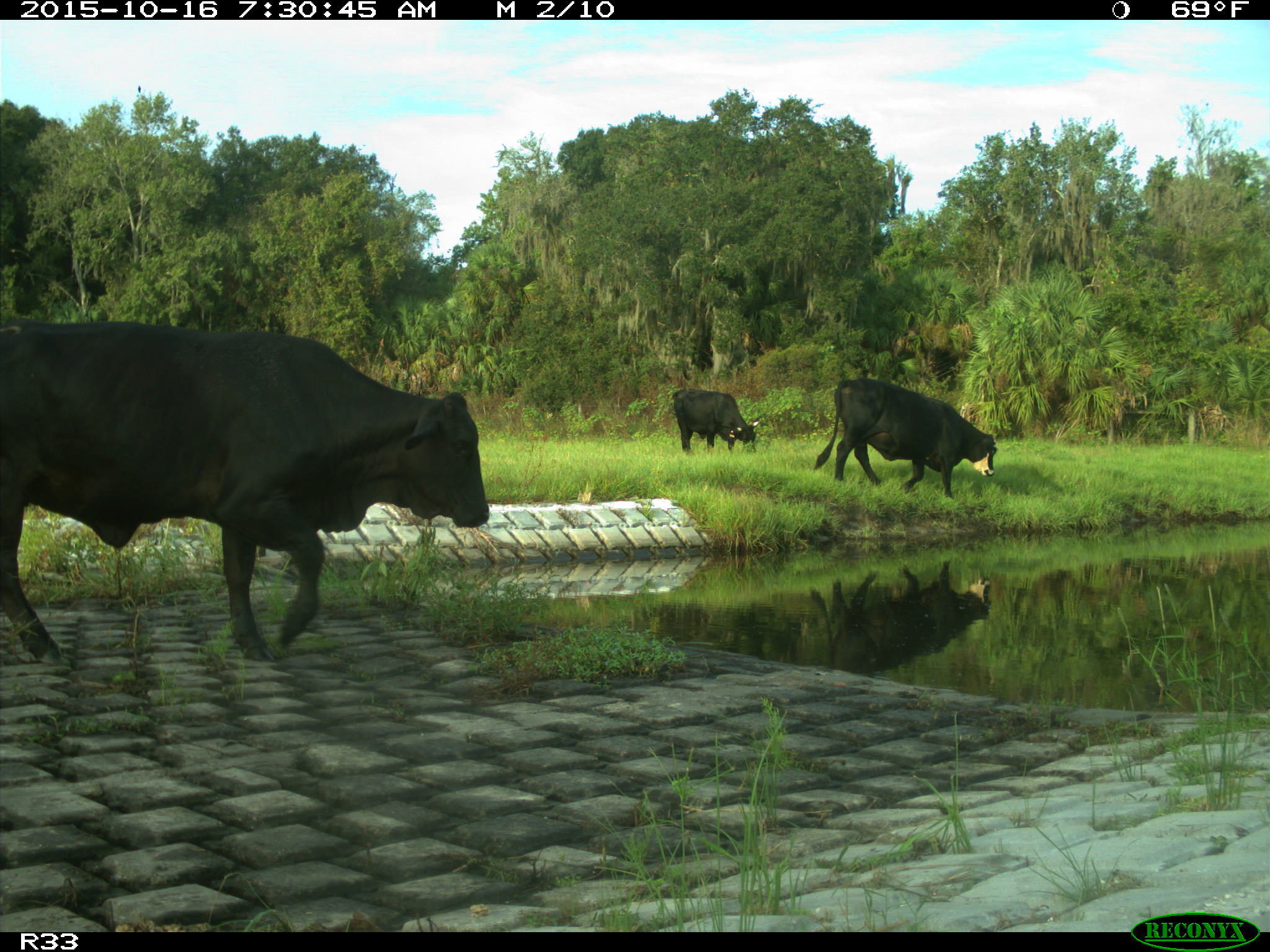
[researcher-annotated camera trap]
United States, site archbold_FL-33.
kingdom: Animalia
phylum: Chordata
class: Mammalia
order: Artiodactyla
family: Bovidae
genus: Bos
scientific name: Bos taurus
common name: domestic cow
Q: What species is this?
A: Bos taurus (domestic cow).